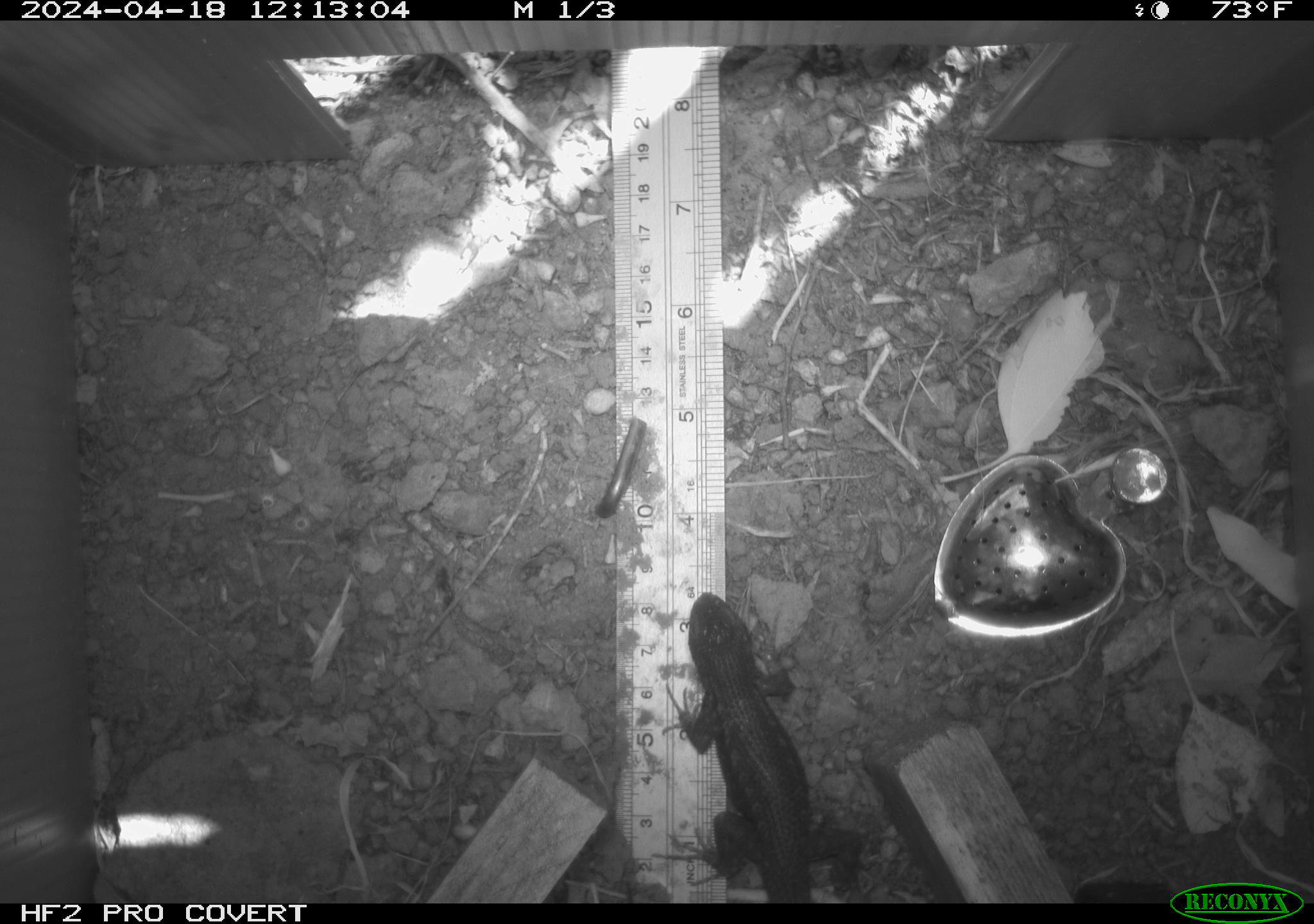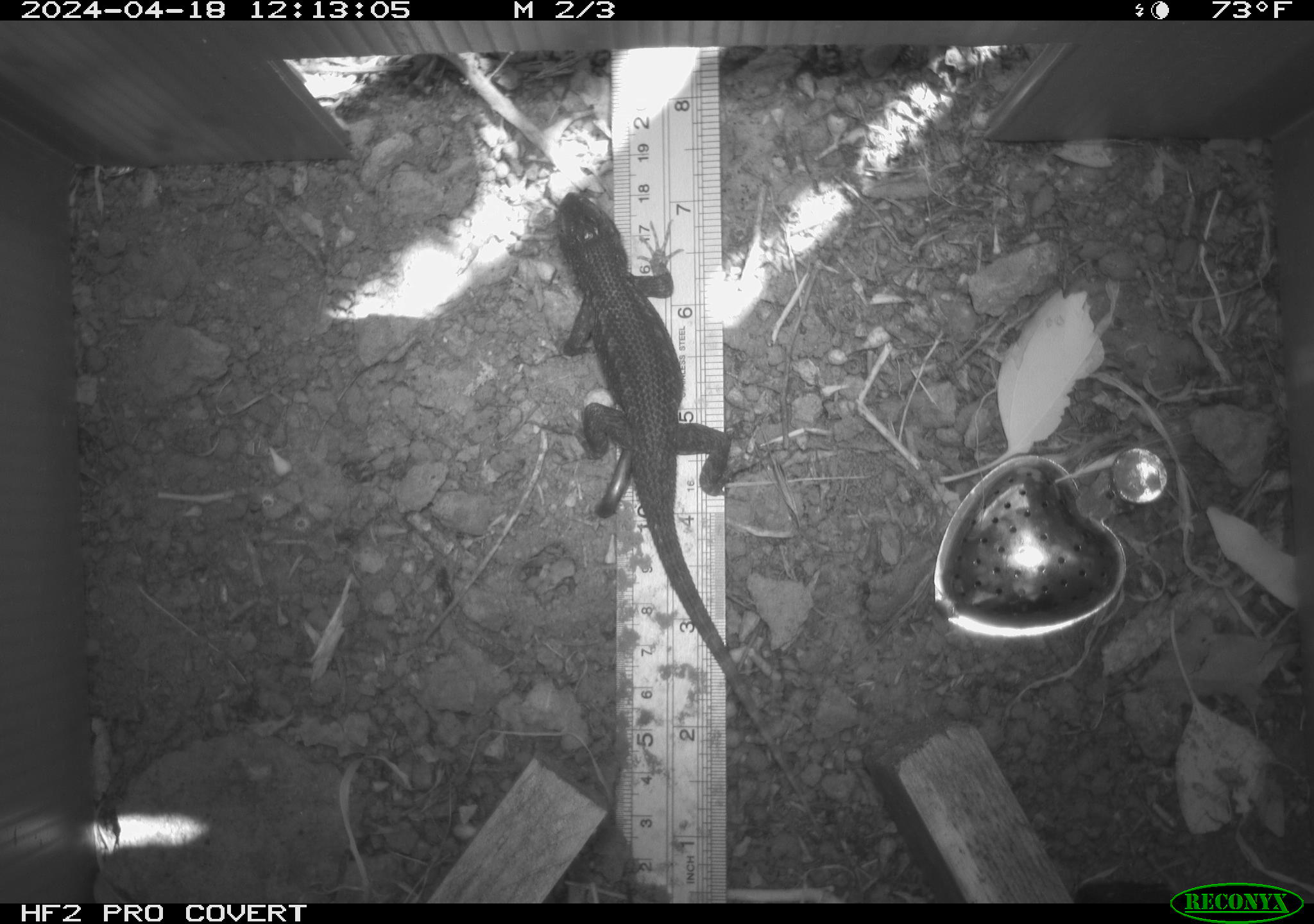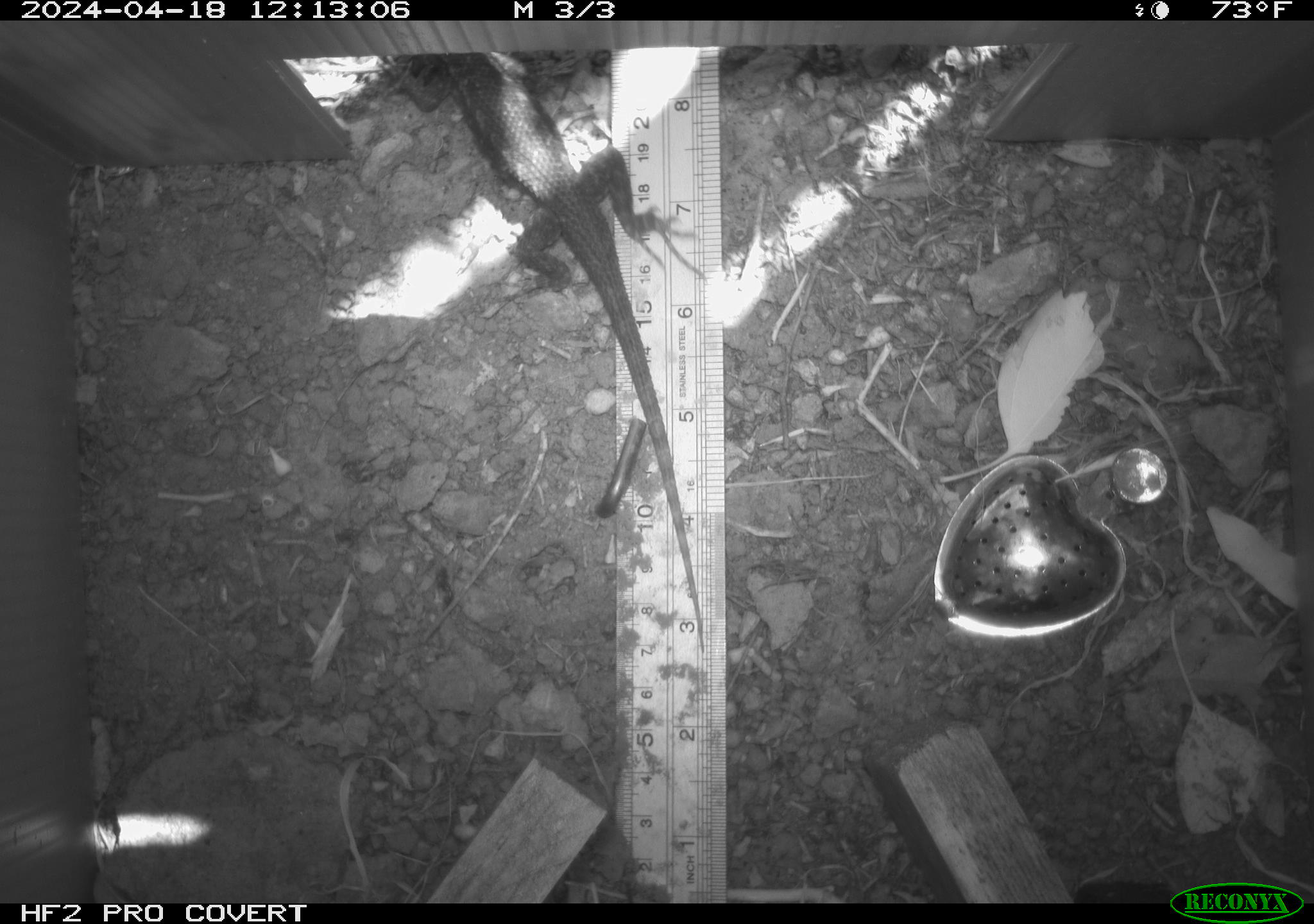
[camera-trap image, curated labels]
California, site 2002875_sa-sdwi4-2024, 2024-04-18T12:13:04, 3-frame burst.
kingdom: Animalia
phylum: Chordata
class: Reptilia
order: Squamata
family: Phrynosomatidae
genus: Sceloporus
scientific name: Sceloporus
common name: spiny lizards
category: sceloporus species